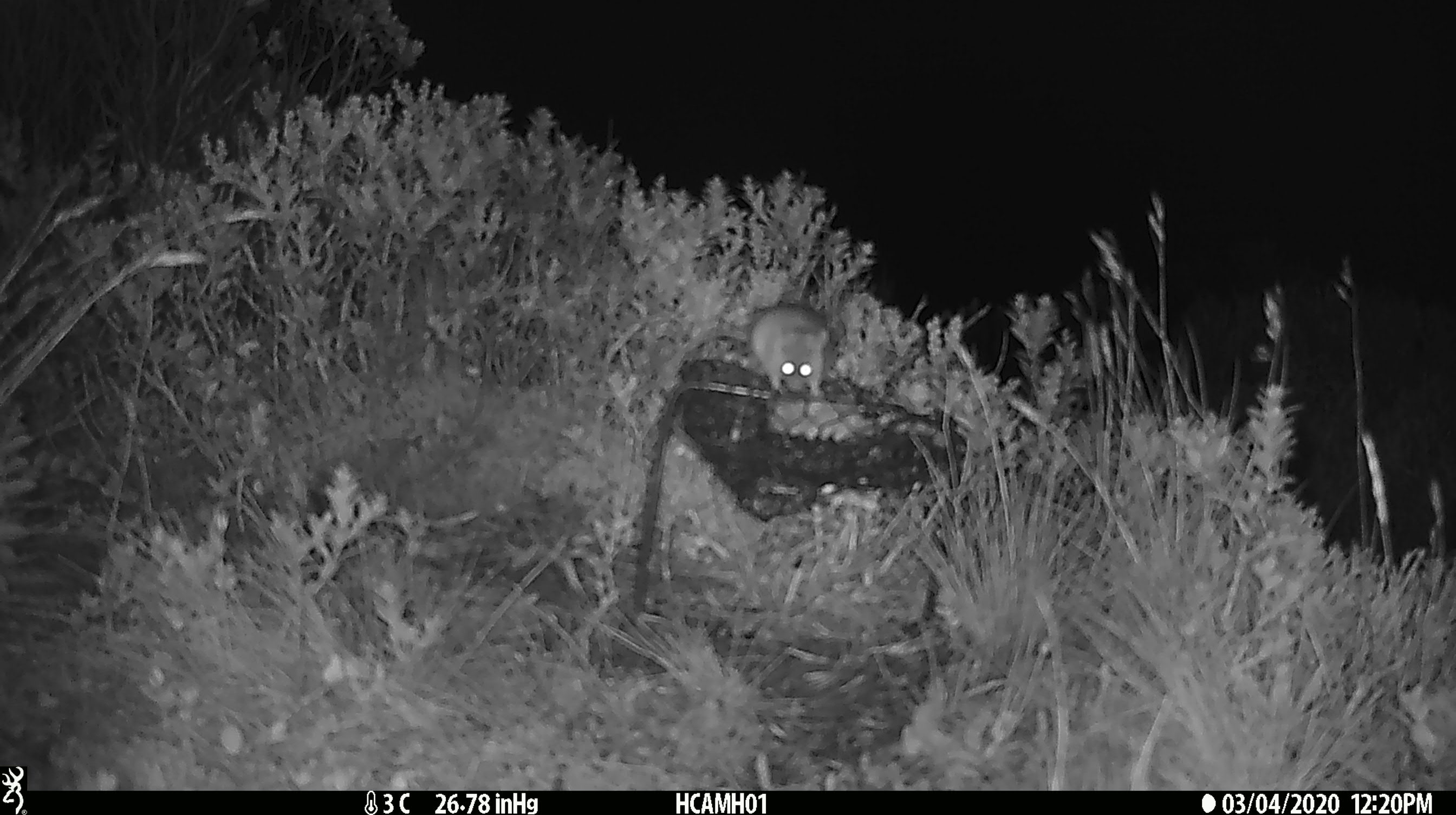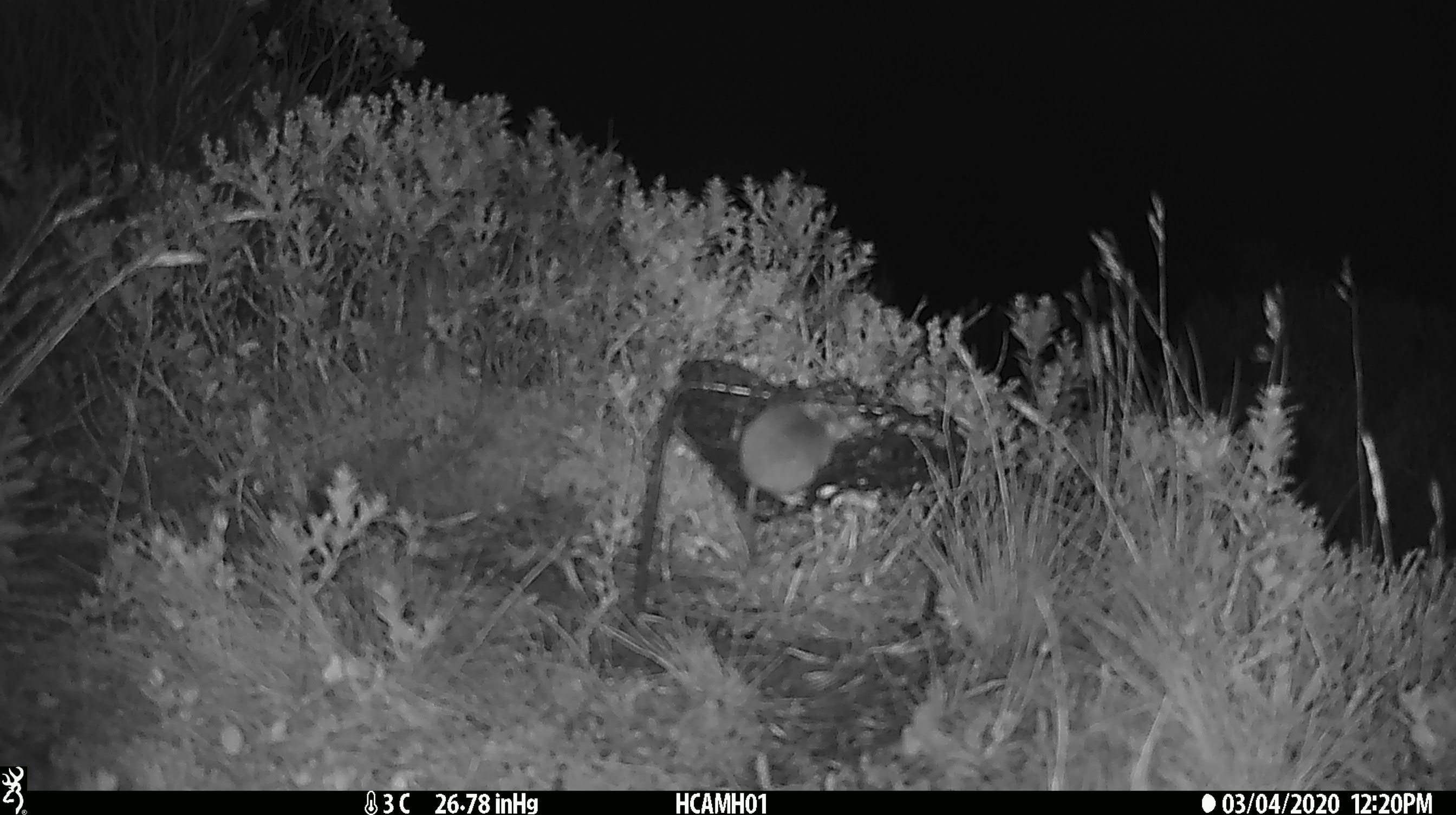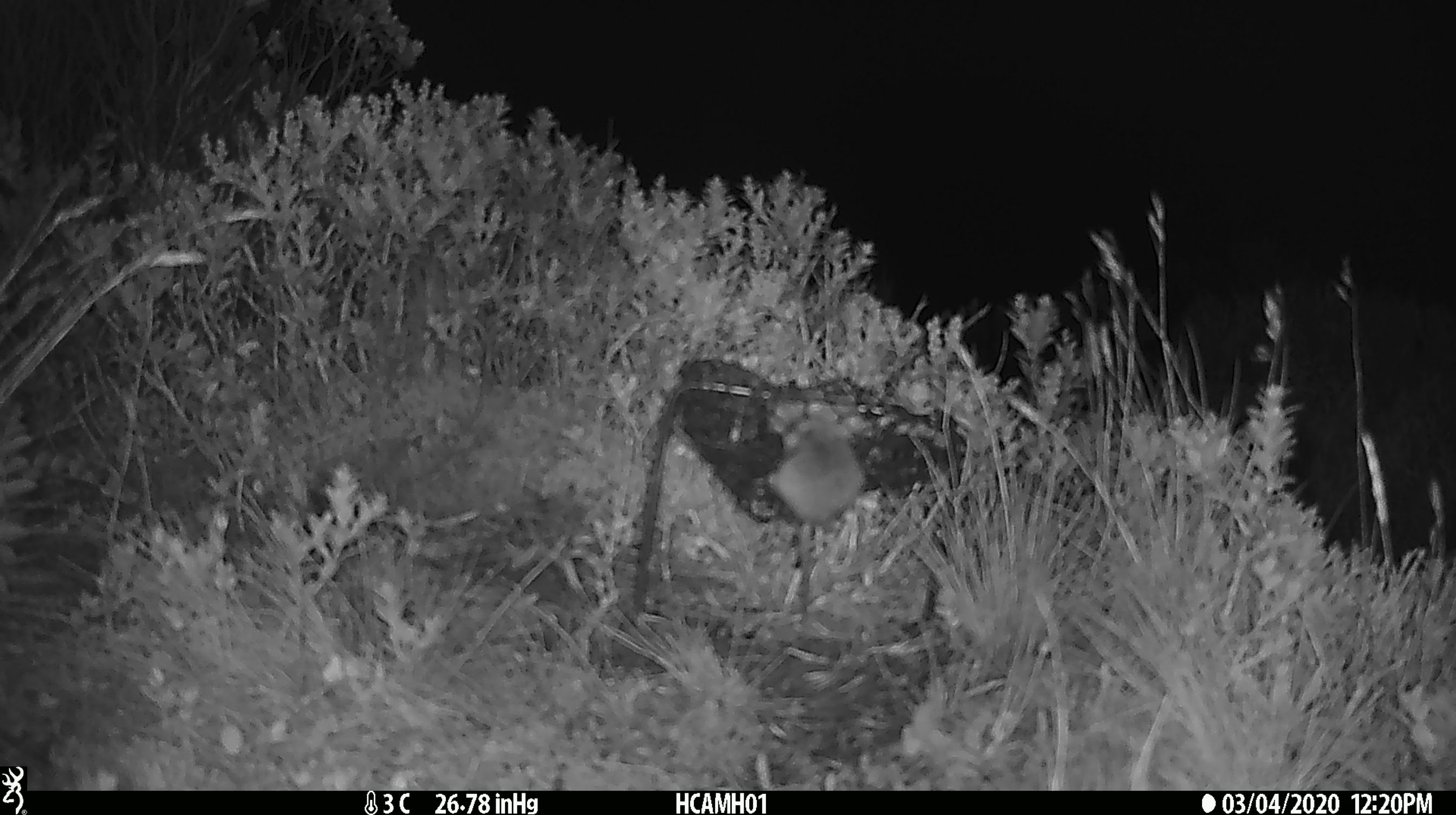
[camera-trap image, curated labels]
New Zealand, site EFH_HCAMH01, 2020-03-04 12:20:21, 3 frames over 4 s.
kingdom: Animalia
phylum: Chordata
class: Mammalia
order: Rodentia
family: Muridae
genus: Mus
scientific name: Mus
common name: mouse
Mouse (Mus).